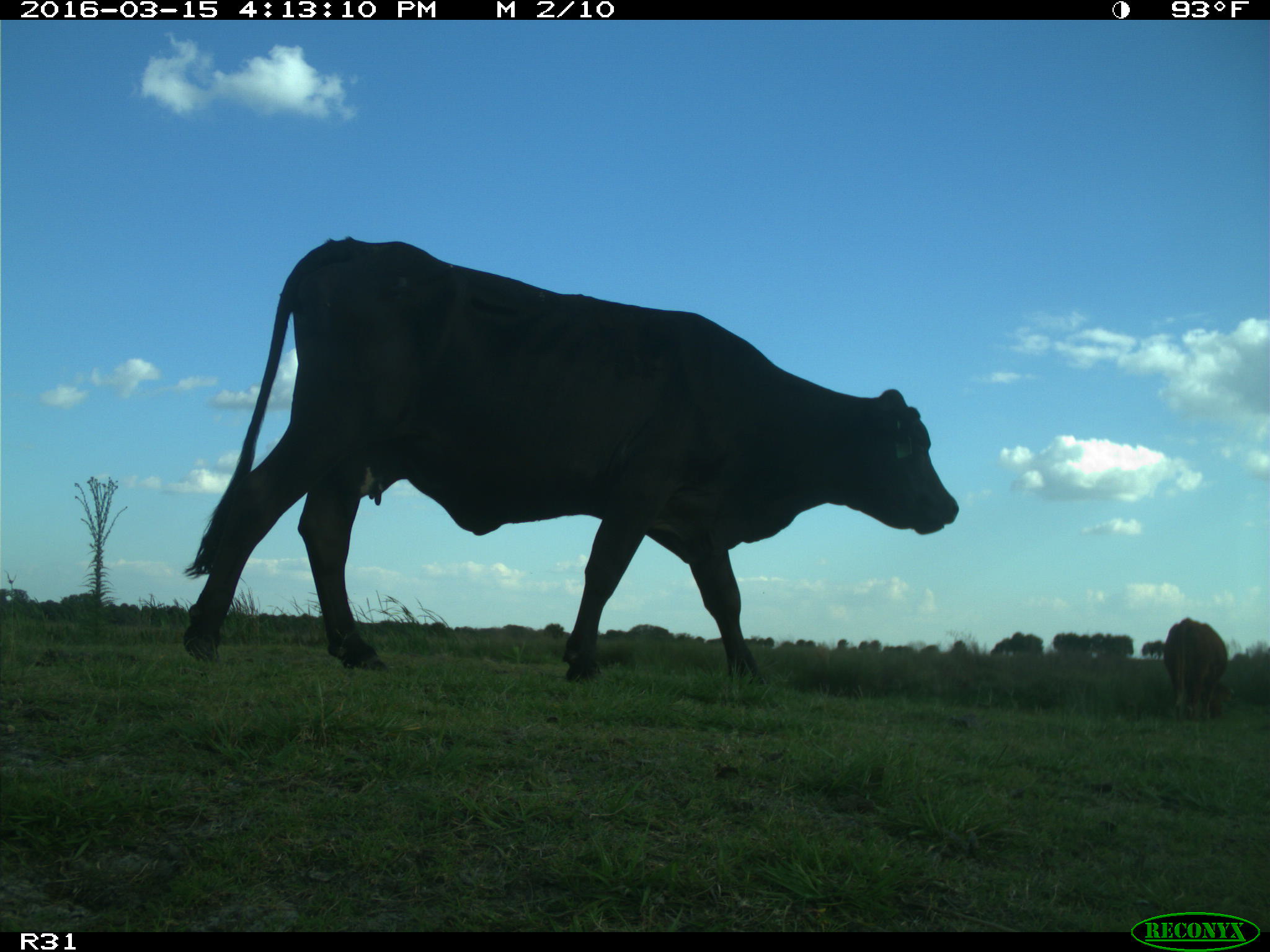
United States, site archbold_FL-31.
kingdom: Animalia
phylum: Chordata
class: Mammalia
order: Artiodactyla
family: Bovidae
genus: Bos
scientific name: Bos taurus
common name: domestic cow